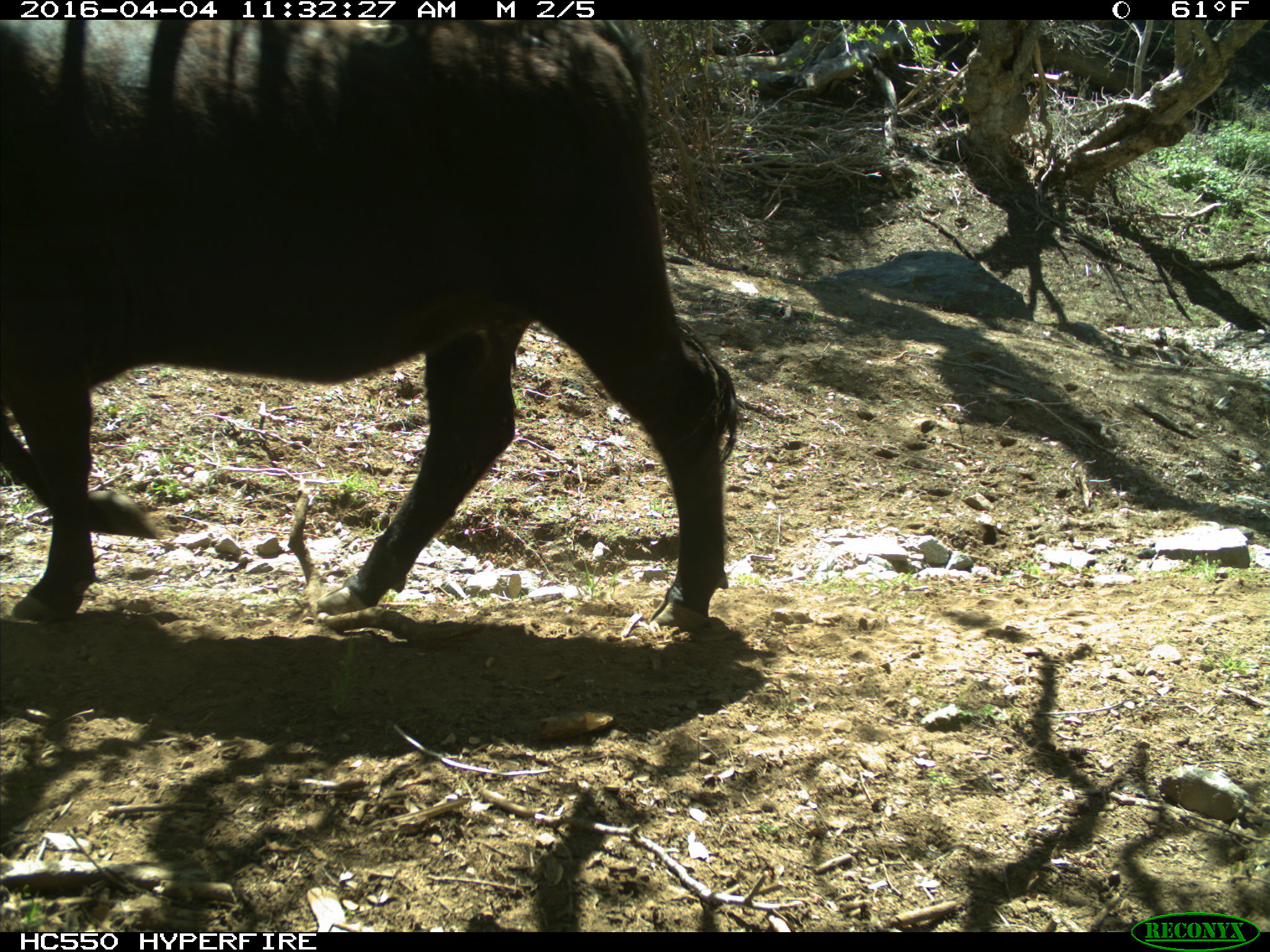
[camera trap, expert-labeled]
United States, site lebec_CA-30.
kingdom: Animalia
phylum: Chordata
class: Mammalia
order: Artiodactyla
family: Bovidae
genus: Bos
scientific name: Bos taurus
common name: domestic cow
Bos taurus (domestic cow).